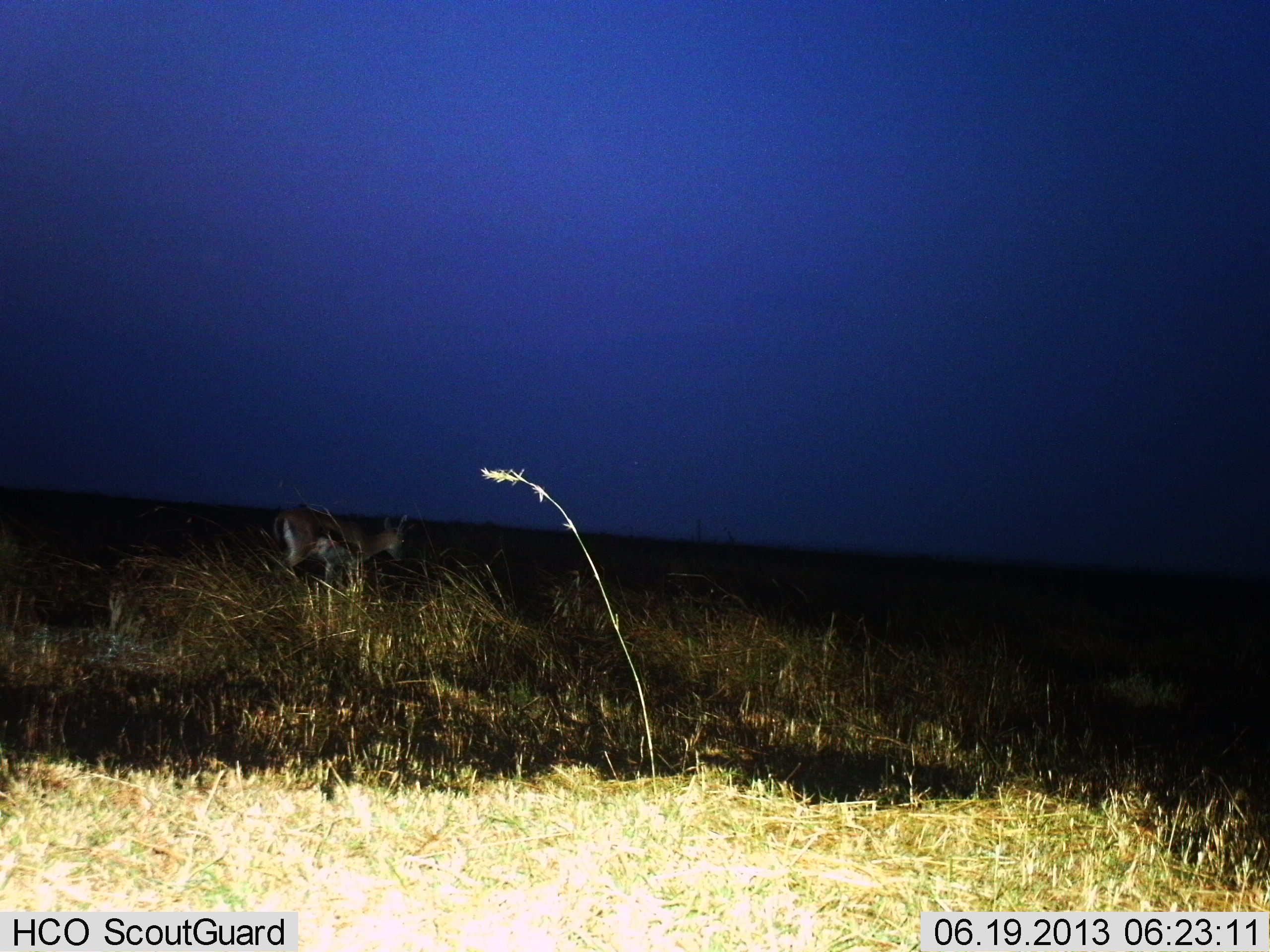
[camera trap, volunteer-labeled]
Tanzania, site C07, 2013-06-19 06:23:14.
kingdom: Animalia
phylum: Chordata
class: Mammalia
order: Artiodactyla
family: Bovidae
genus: Eudorcas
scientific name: Eudorcas thomsonii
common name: thomson's gazelle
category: gazellethomsons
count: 1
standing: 77%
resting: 0%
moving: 23%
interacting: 0%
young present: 0%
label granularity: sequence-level